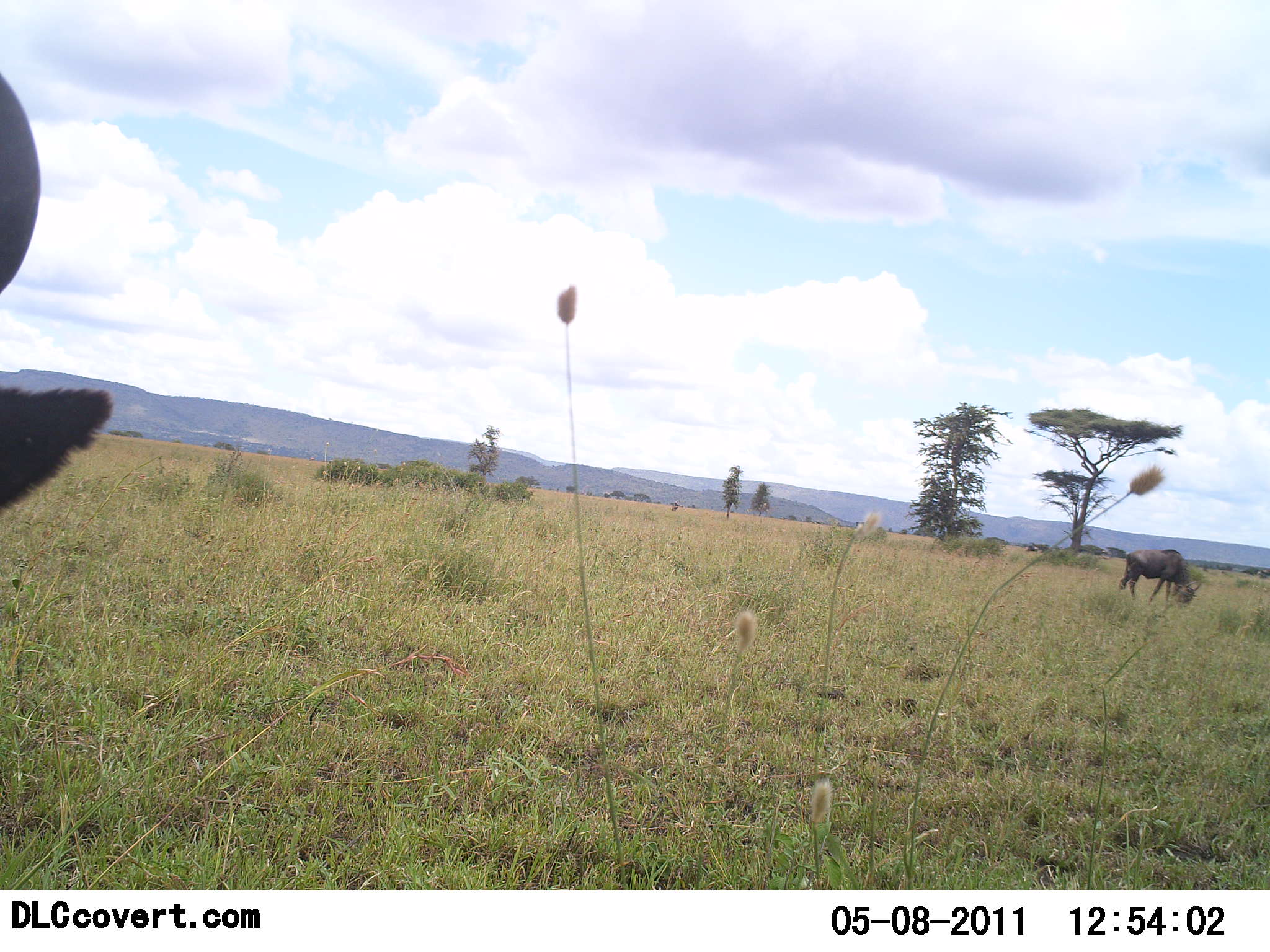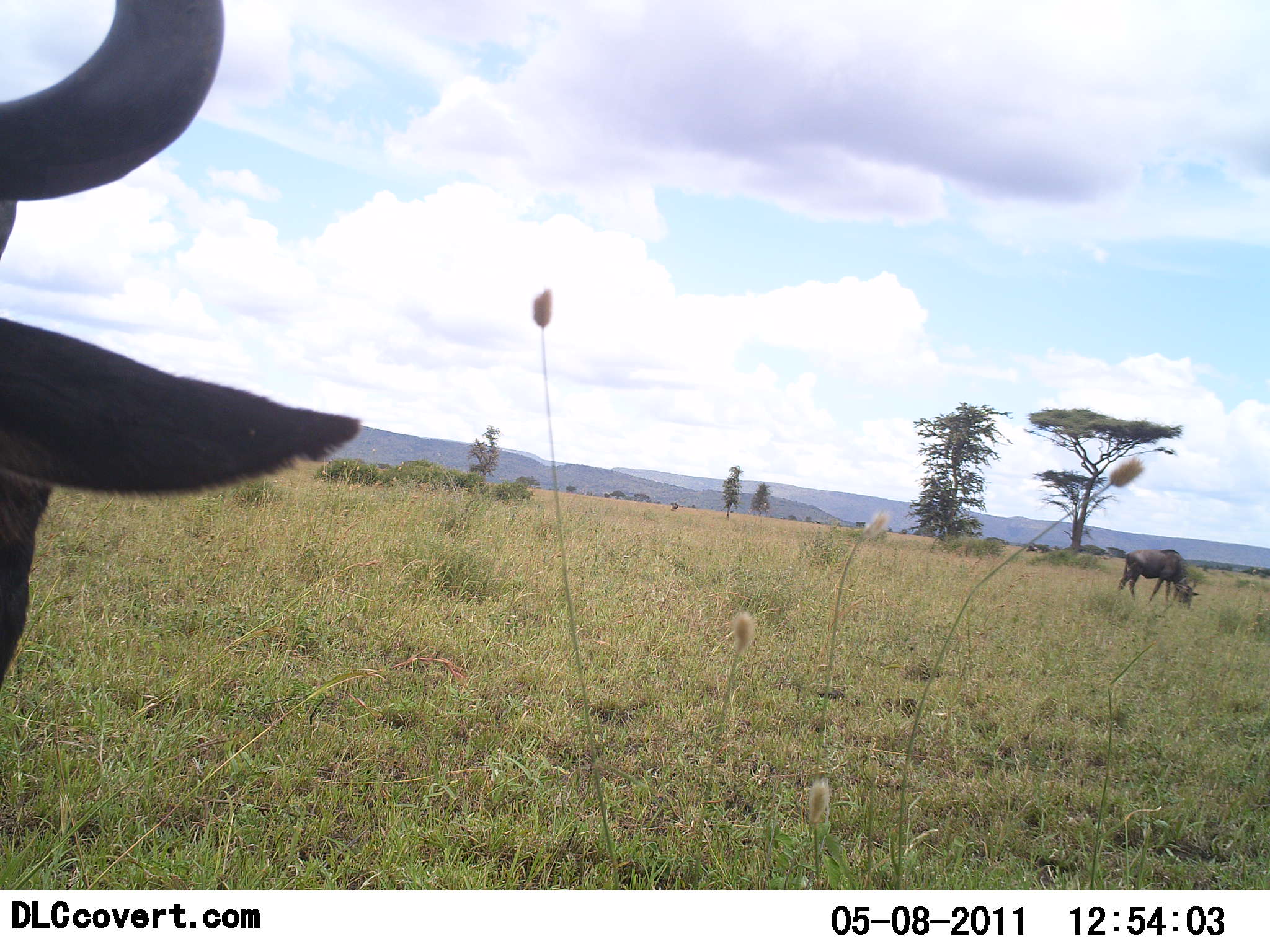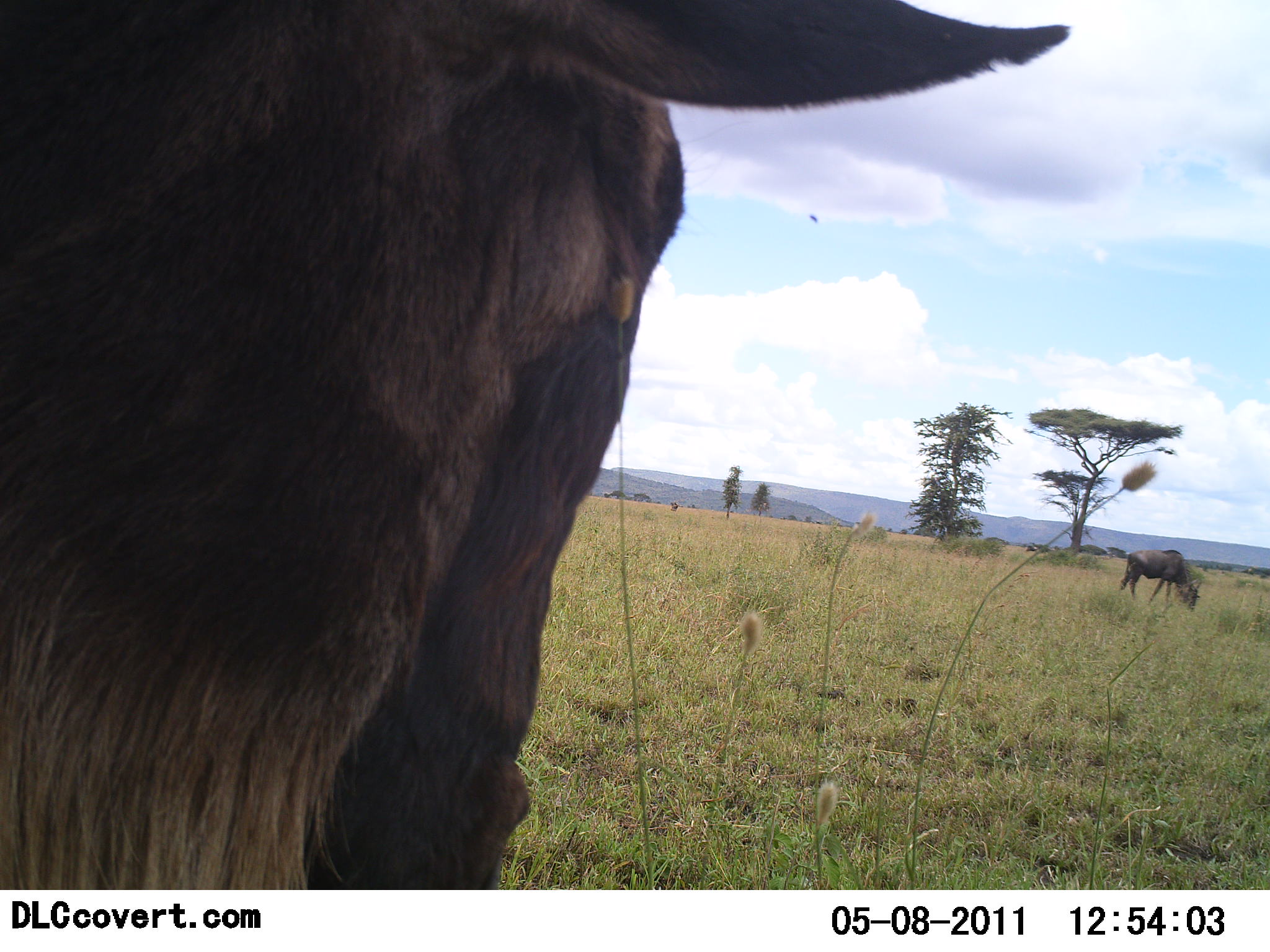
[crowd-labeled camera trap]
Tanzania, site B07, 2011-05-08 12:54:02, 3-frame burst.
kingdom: Animalia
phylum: Chordata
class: Mammalia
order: Artiodactyla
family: Bovidae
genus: Connochaetes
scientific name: Connochaetes taurinus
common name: blue wildebeest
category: wildebeest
Wildebeest (blue wildebeest) (Connochaetes taurinus), count 2. Behavior (volunteer vote fractions): standing 45%, resting 0%, moving 45%, interacting 0%. Young present (vote fraction): 0%. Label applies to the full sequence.